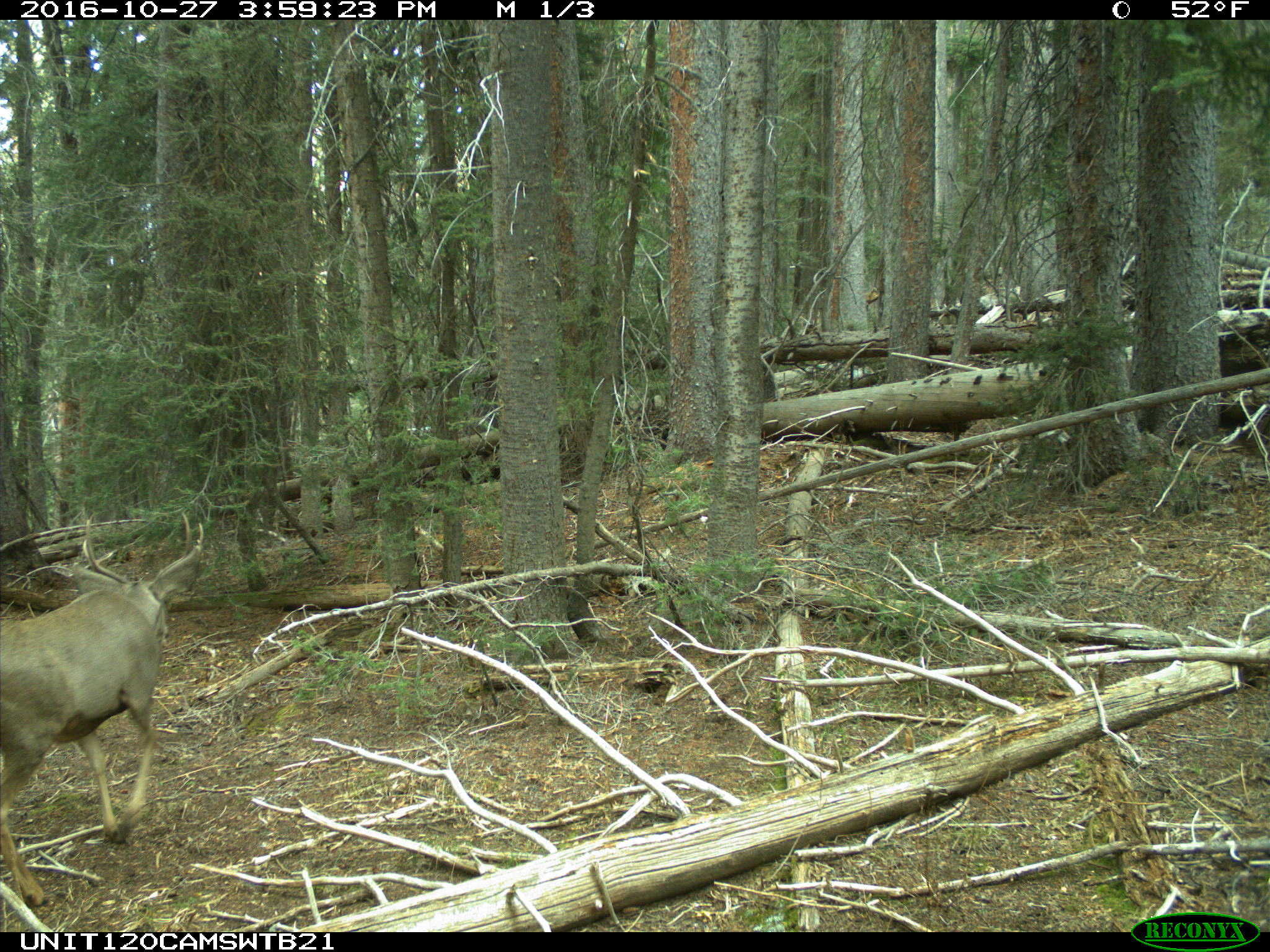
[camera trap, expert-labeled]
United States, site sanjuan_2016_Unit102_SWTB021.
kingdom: Animalia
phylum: Chordata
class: Mammalia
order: Artiodactyla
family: Cervidae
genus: Odocoileus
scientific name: Odocoileus hemionus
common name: mule deer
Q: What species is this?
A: Odocoileus hemionus (mule deer).